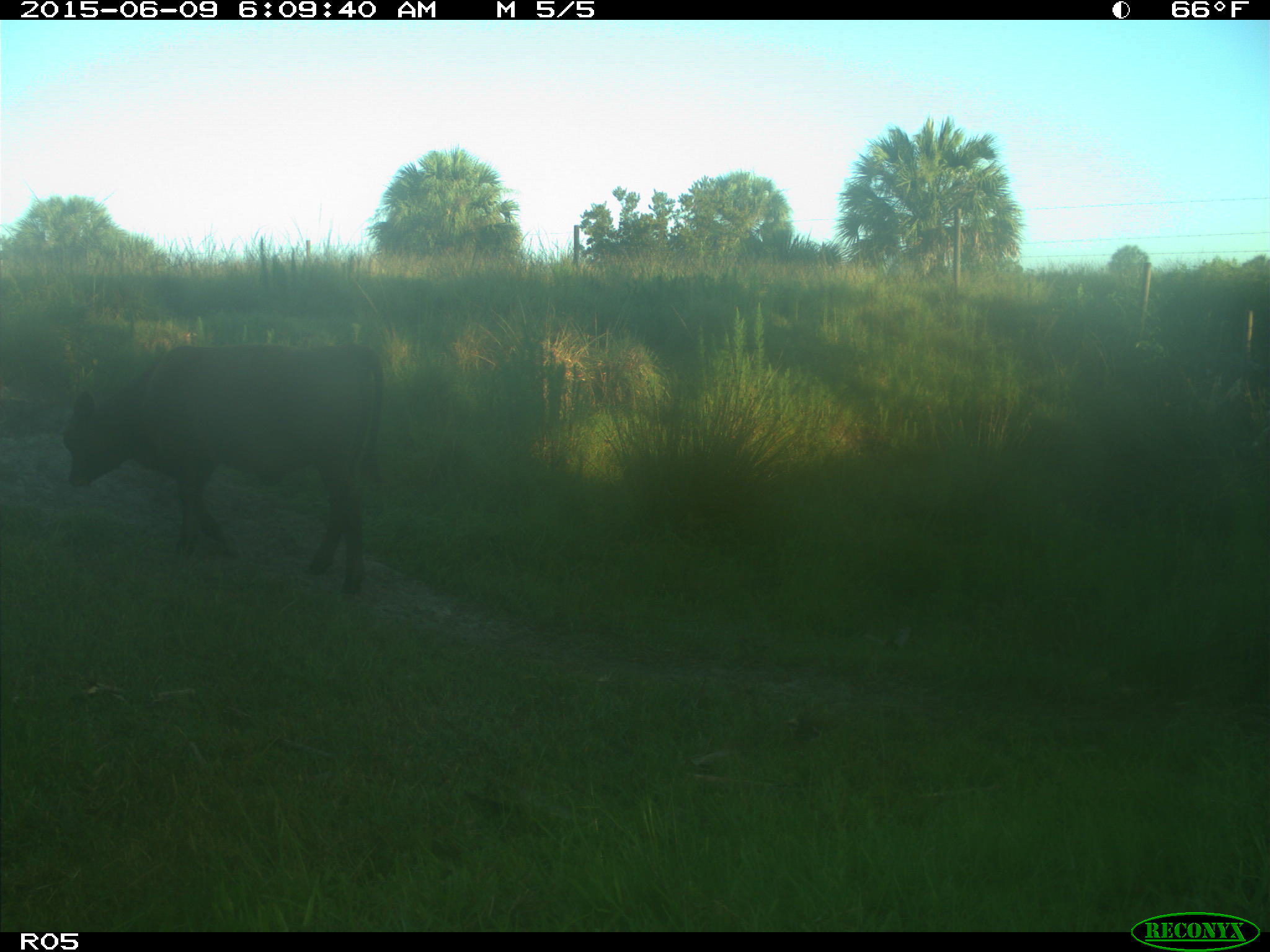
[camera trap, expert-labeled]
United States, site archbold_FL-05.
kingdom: Animalia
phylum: Chordata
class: Mammalia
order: Artiodactyla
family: Bovidae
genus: Bos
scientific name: Bos taurus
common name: domestic cow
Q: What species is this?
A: Bos taurus (domestic cow).